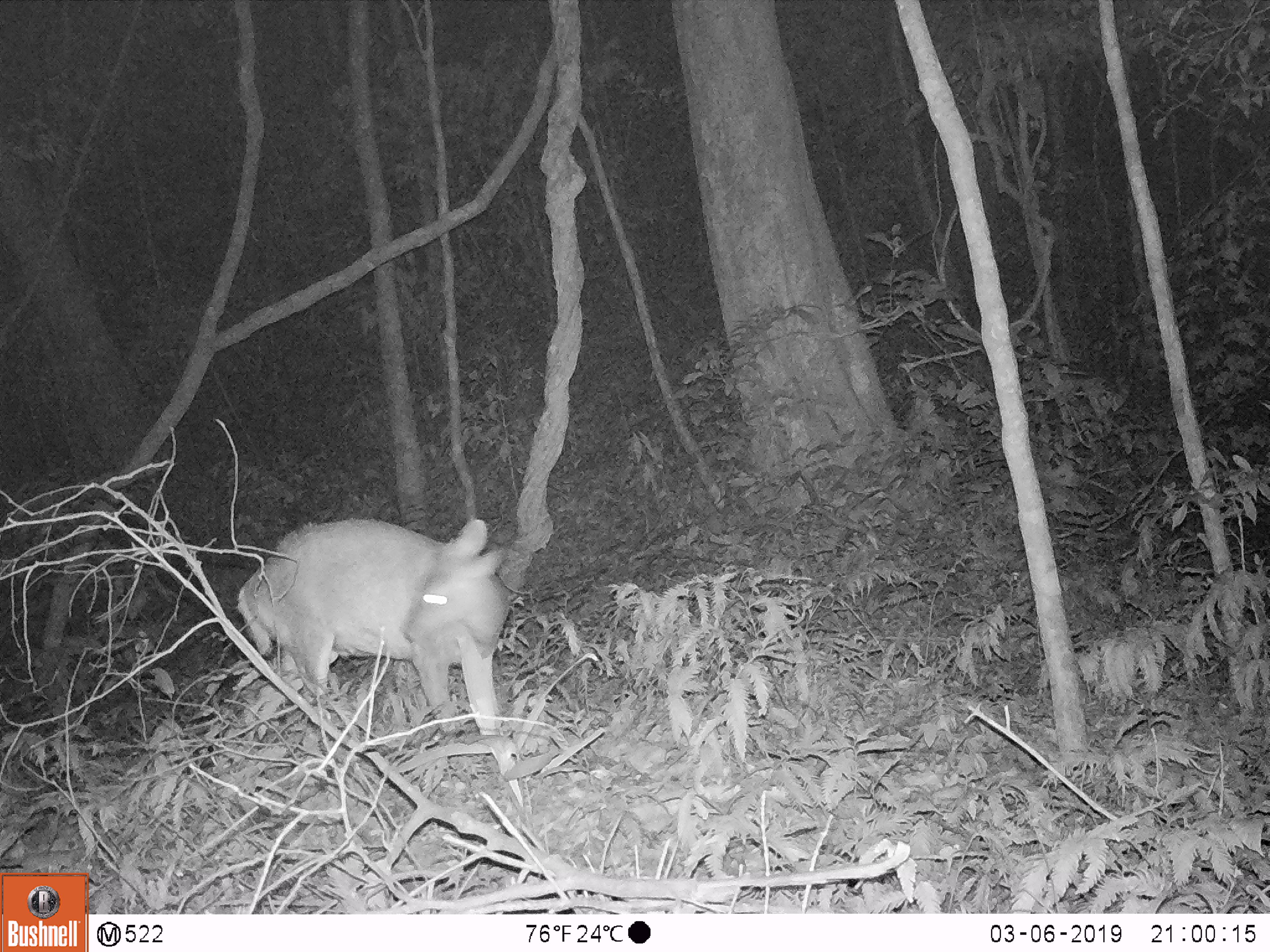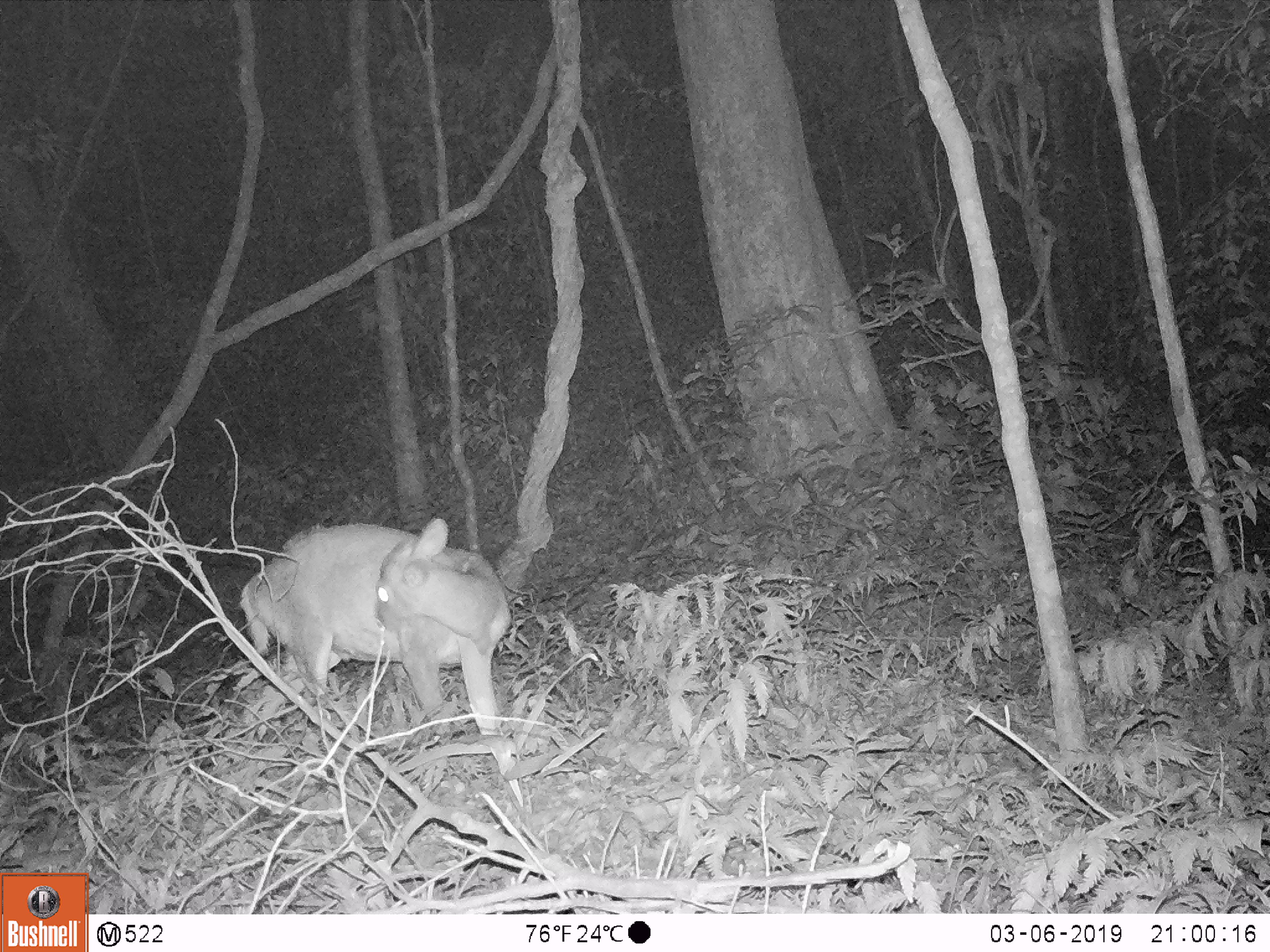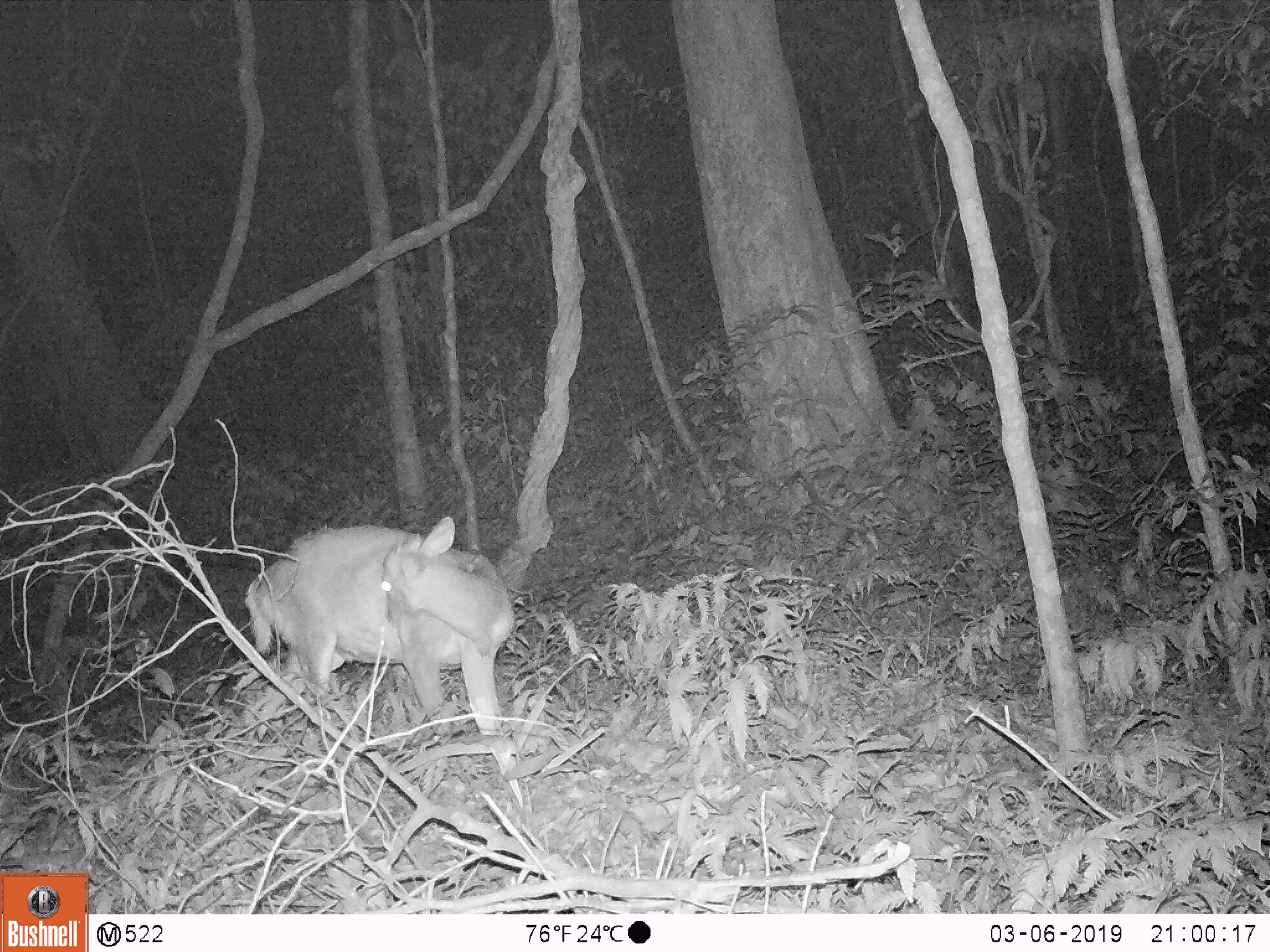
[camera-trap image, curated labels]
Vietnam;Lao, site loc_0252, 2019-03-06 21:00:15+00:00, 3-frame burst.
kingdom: Animalia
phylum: Chordata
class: Mammalia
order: Artiodactyla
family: Cervidae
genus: Muntiacus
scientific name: Muntiacus rooseveltorum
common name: roosevelt's muntjac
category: roosevelts muntjac group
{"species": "roosevelts muntjac group (roosevelt's muntjac) (Muntiacus rooseveltorum)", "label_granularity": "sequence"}